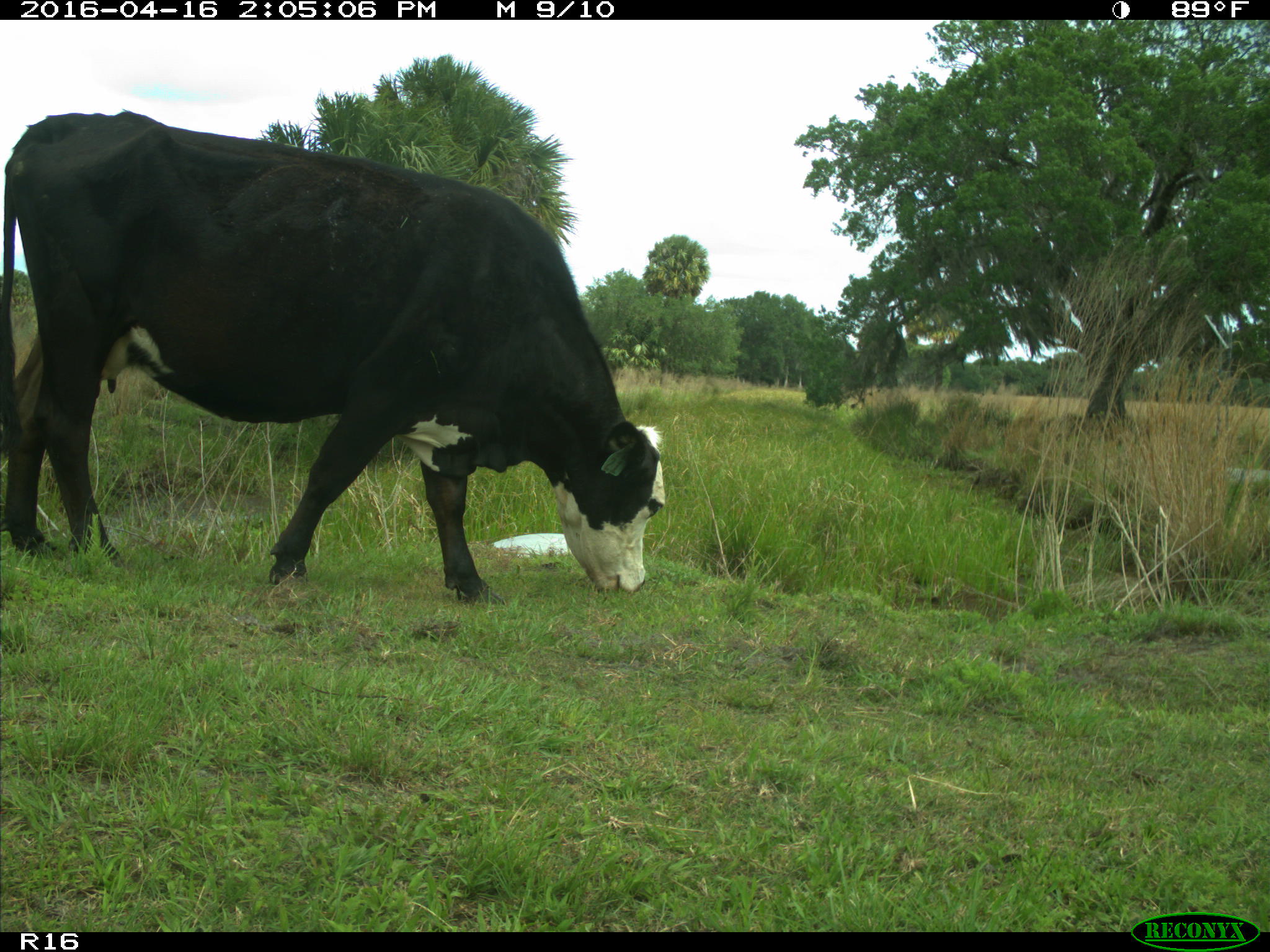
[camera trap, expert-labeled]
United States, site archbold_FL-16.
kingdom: Animalia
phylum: Chordata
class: Mammalia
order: Artiodactyla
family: Bovidae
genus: Bos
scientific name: Bos taurus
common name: domestic cow